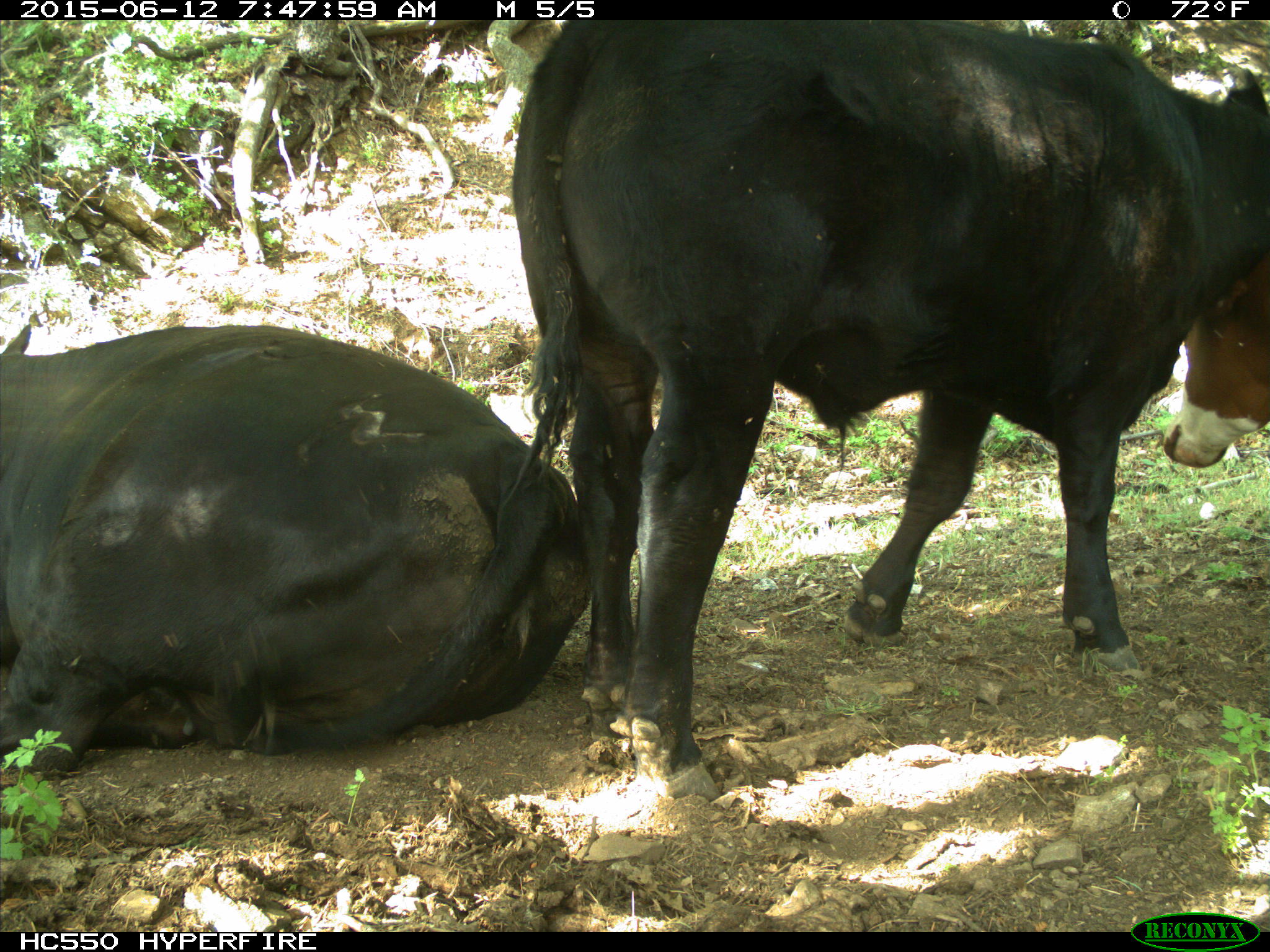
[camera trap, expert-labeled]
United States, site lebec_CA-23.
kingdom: Animalia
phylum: Chordata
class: Mammalia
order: Artiodactyla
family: Bovidae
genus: Bos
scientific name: Bos taurus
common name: domestic cow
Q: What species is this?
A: Bos taurus (domestic cow).